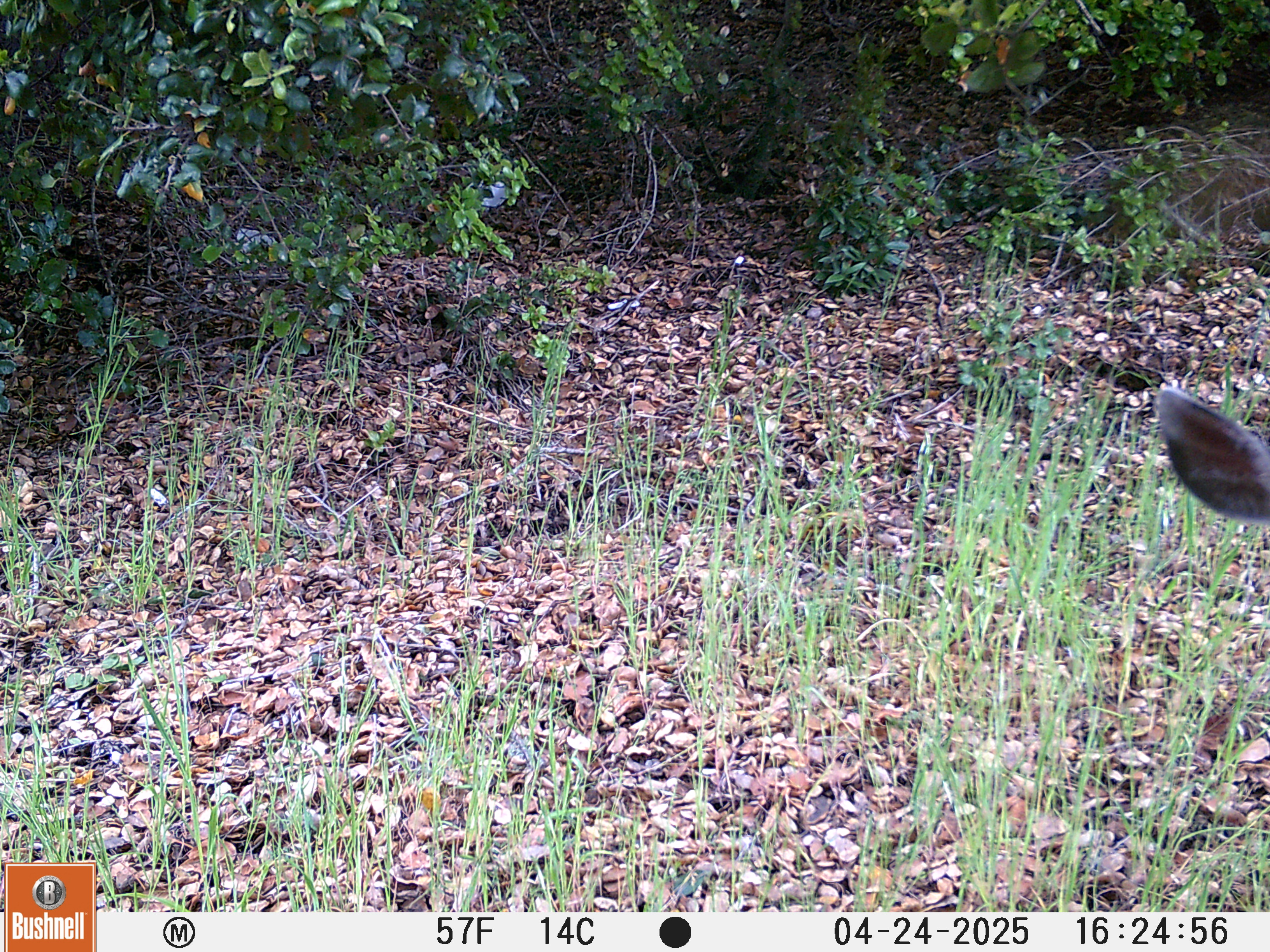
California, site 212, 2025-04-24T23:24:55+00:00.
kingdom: Animalia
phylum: Chordata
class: Mammalia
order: Artiodactyla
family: Cervidae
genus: Odocoileus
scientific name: Odocoileus hemionus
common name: mule deer